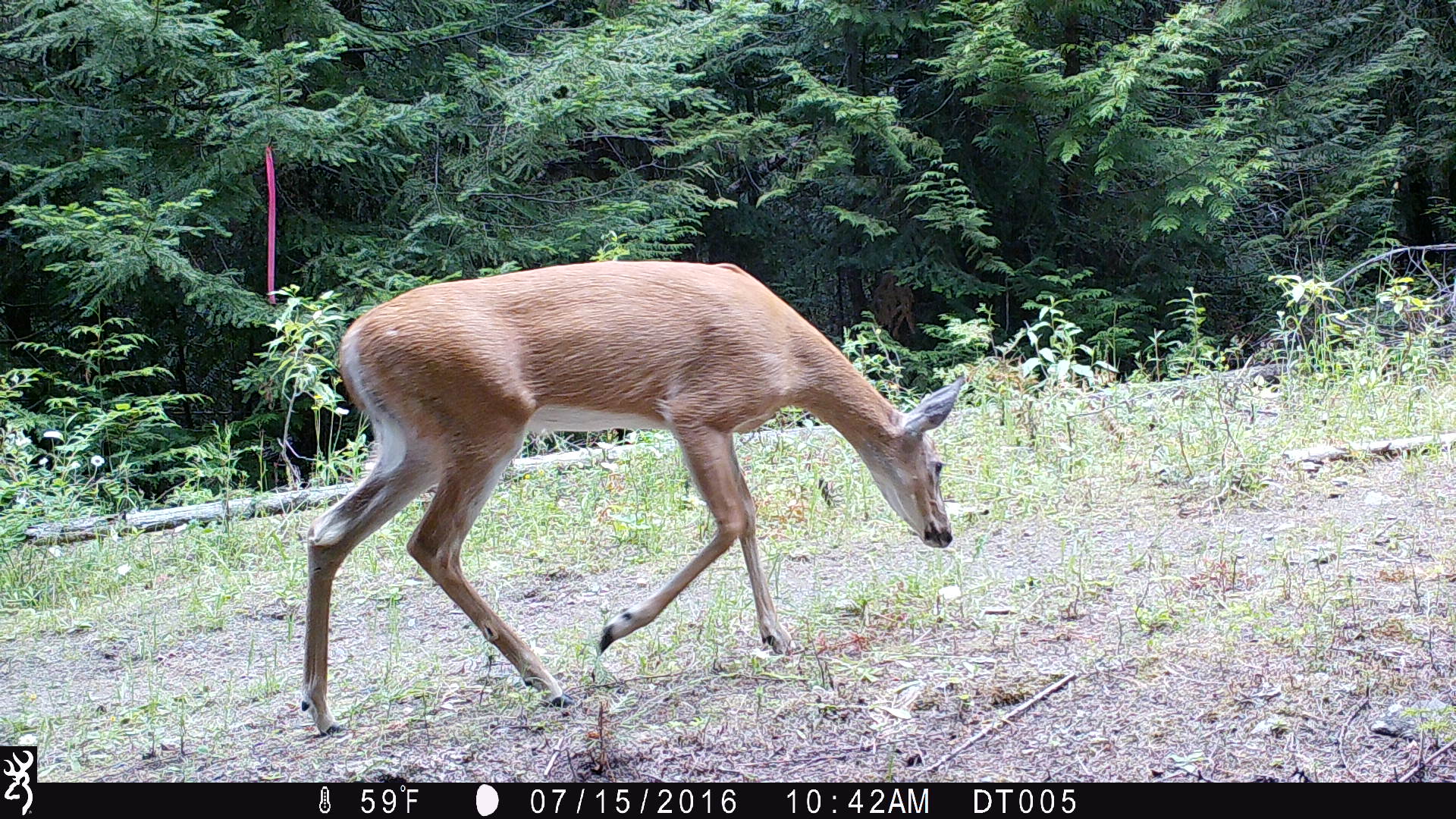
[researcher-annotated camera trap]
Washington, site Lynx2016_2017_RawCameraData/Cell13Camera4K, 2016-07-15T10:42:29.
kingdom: Animalia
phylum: Chordata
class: Mammalia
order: Artiodactyla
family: Cervidae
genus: Odocoileus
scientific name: Odocoileus virginianus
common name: white-tailed deer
Odocoileus virginianus (white-tailed deer). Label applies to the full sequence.